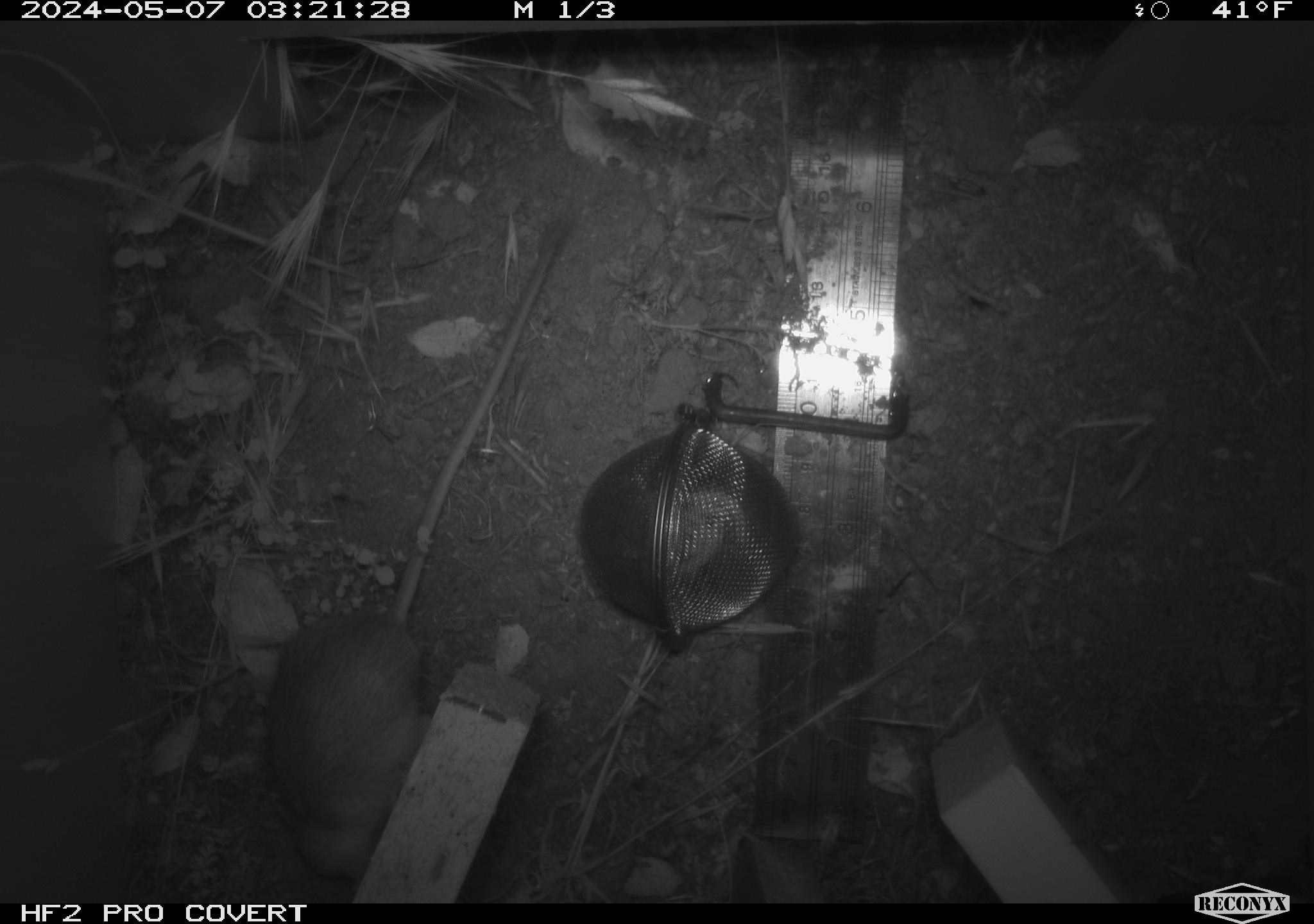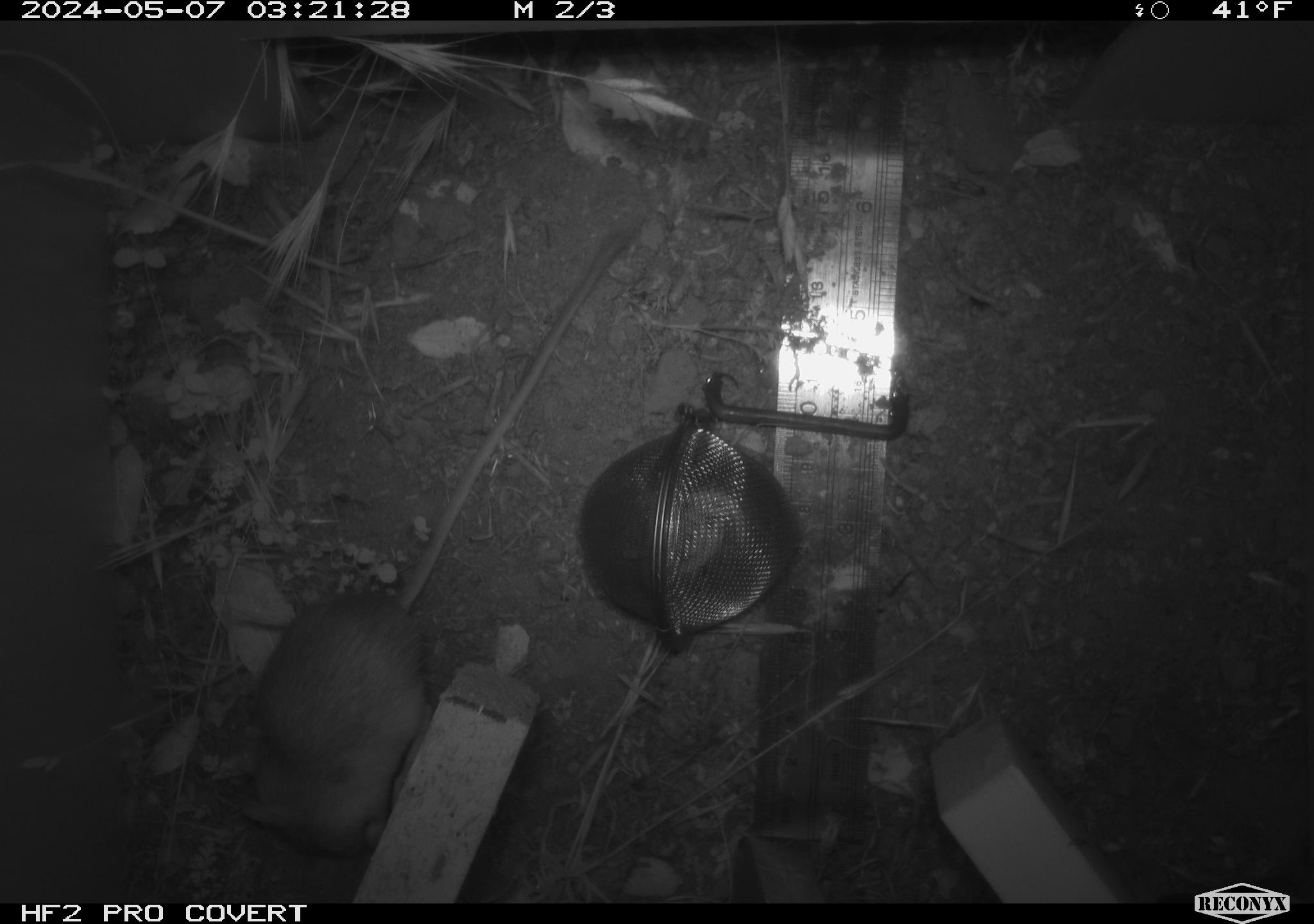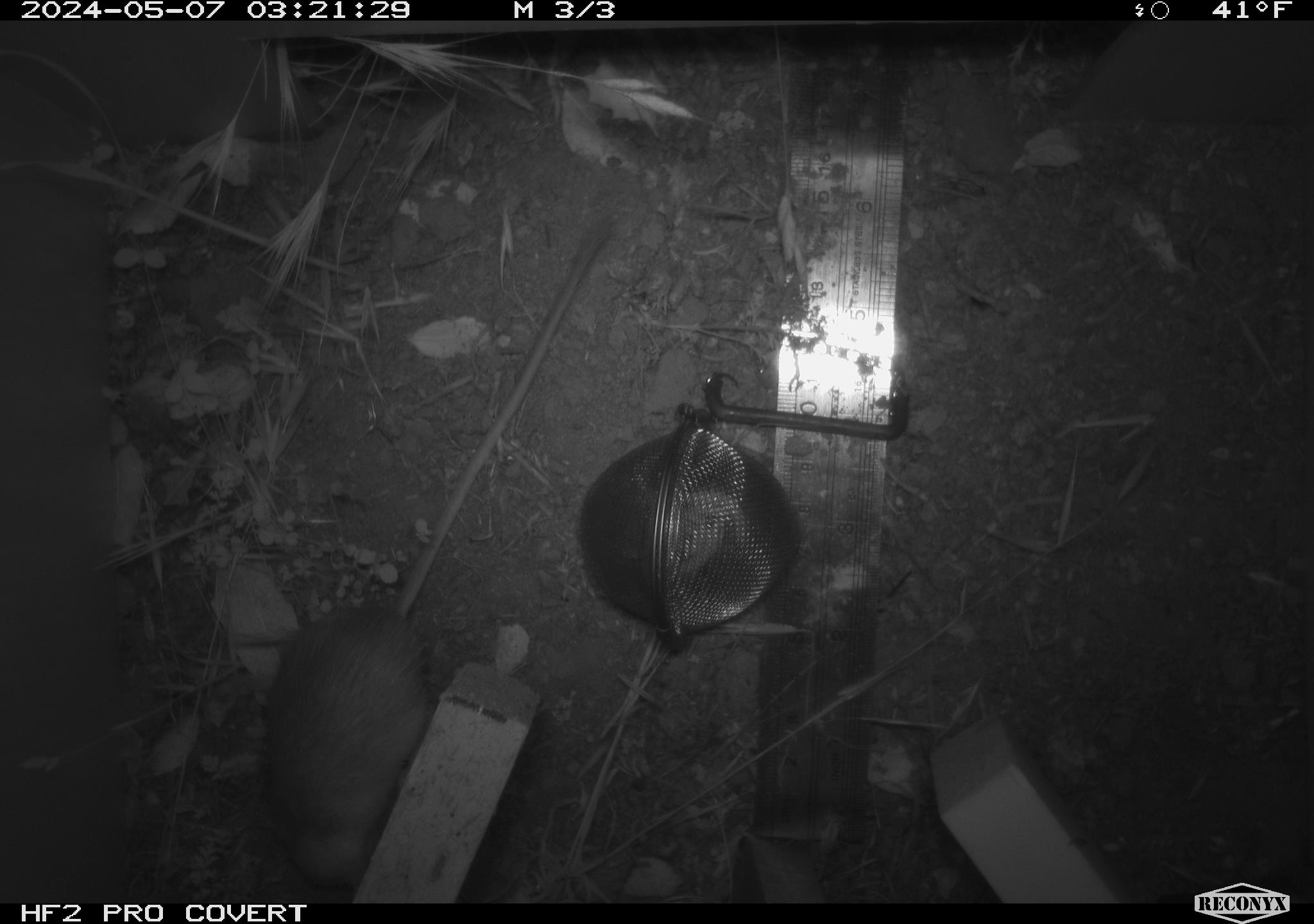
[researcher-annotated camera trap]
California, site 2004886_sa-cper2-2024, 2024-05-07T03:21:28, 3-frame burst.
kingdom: Animalia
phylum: Chordata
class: Mammalia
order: Rodentia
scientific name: Rodentia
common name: rodent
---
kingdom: Animalia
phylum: Chordata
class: Mammalia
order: Rodentia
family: Heteromyidae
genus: Dipodomys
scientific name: Dipodomys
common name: kangaroo rats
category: dipodomys species